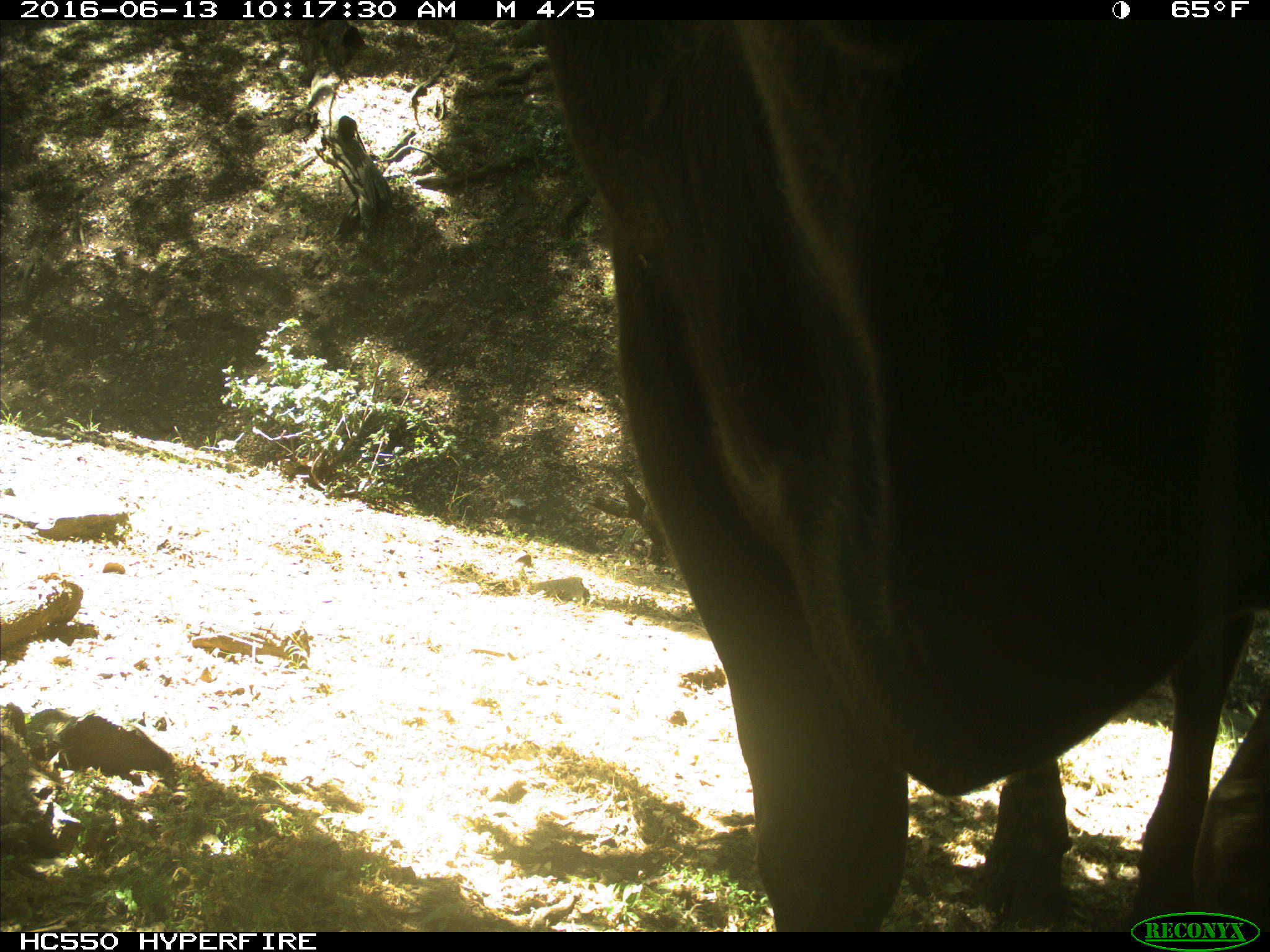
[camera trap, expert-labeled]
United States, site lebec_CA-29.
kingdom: Animalia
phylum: Chordata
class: Mammalia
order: Artiodactyla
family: Bovidae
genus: Bos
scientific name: Bos taurus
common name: domestic cow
Bos taurus (domestic cow).